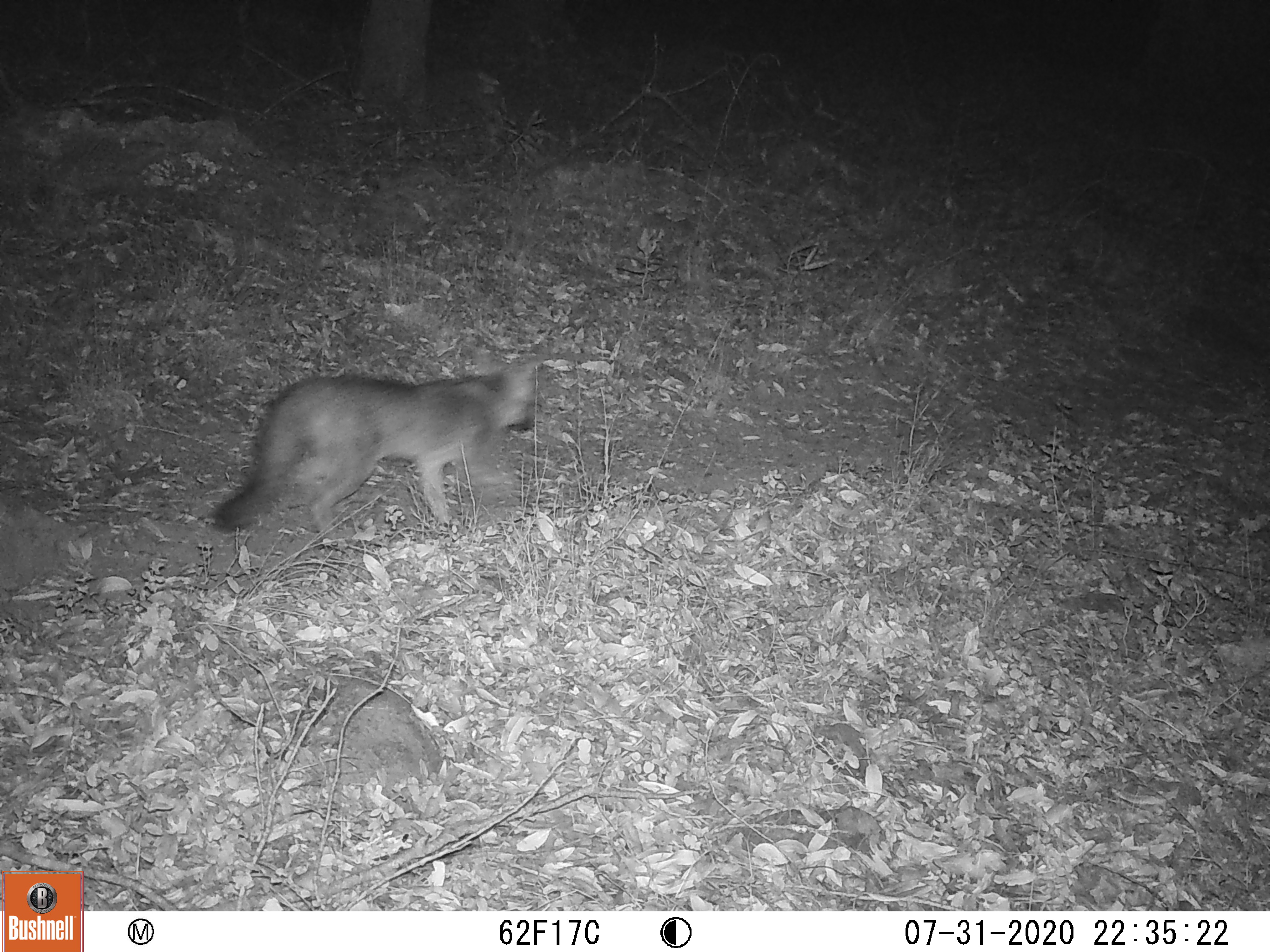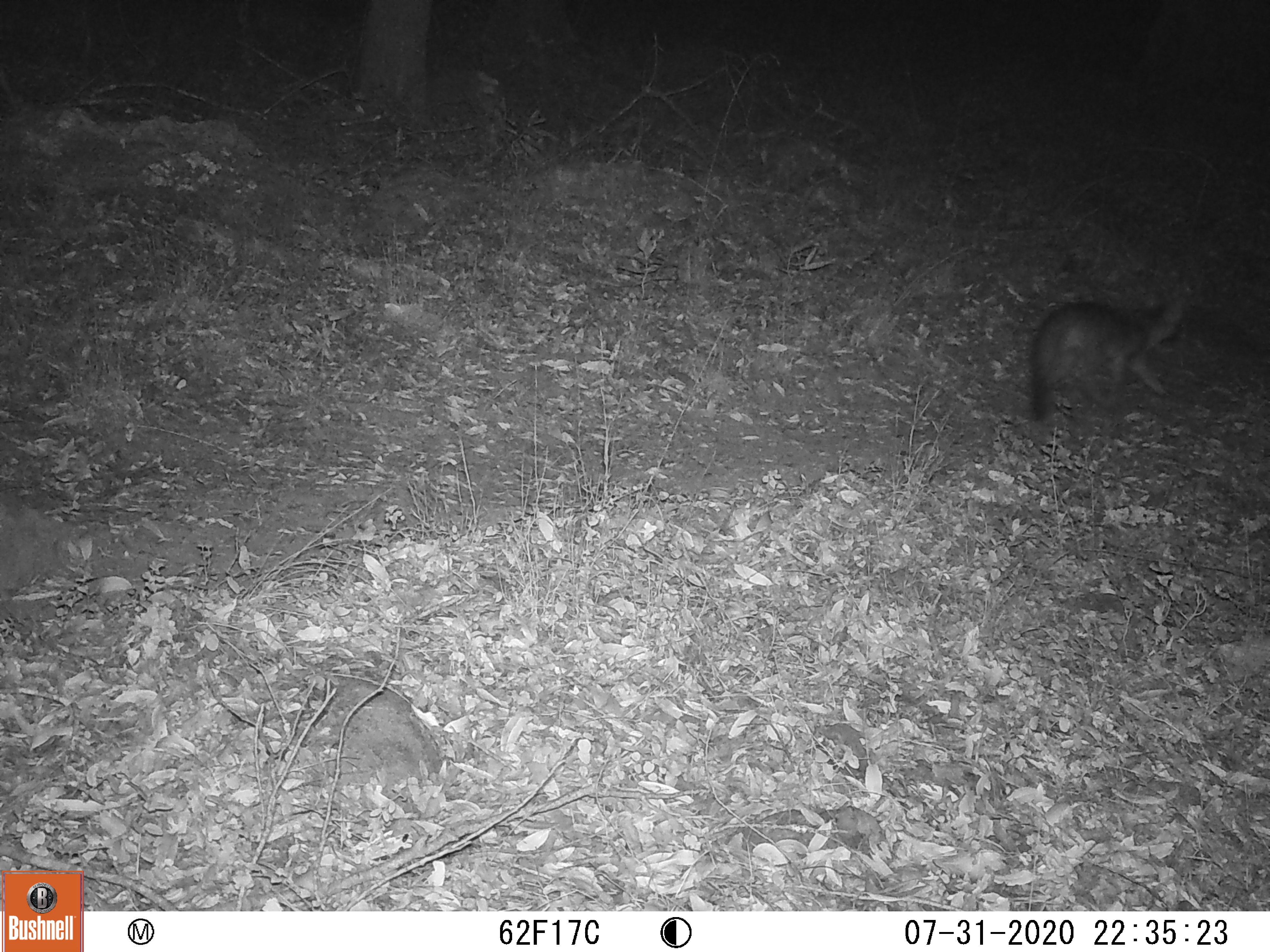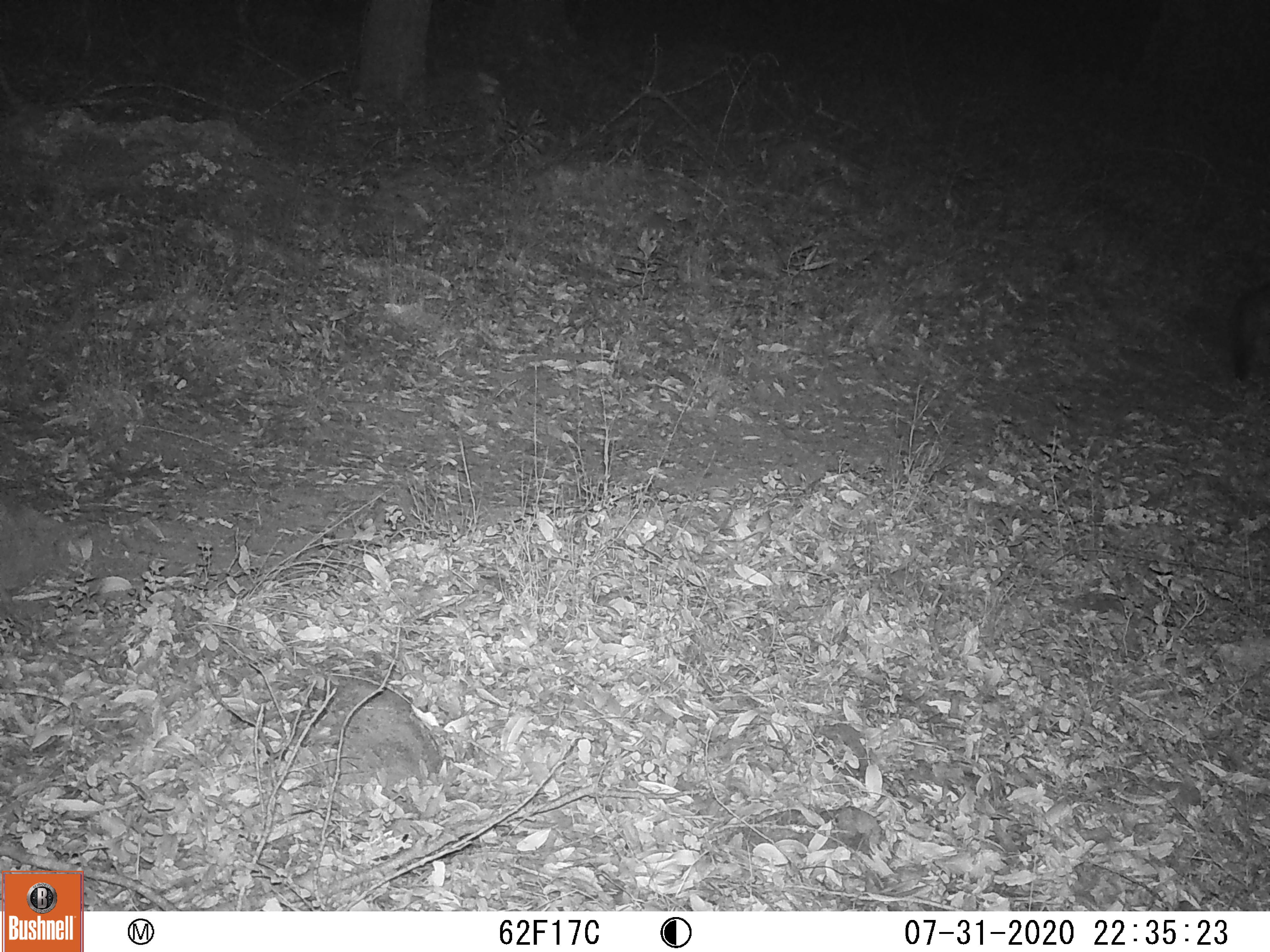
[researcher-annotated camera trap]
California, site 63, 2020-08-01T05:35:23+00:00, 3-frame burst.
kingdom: Animalia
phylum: Chordata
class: Mammalia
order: Carnivora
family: Canidae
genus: Canis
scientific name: Canis latrans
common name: coyote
Coyote (Canis latrans).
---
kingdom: Animalia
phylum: Chordata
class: Mammalia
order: Carnivora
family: Canidae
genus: Urocyon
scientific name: Urocyon cinereoargenteus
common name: gray fox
Gray fox (Urocyon cinereoargenteus).